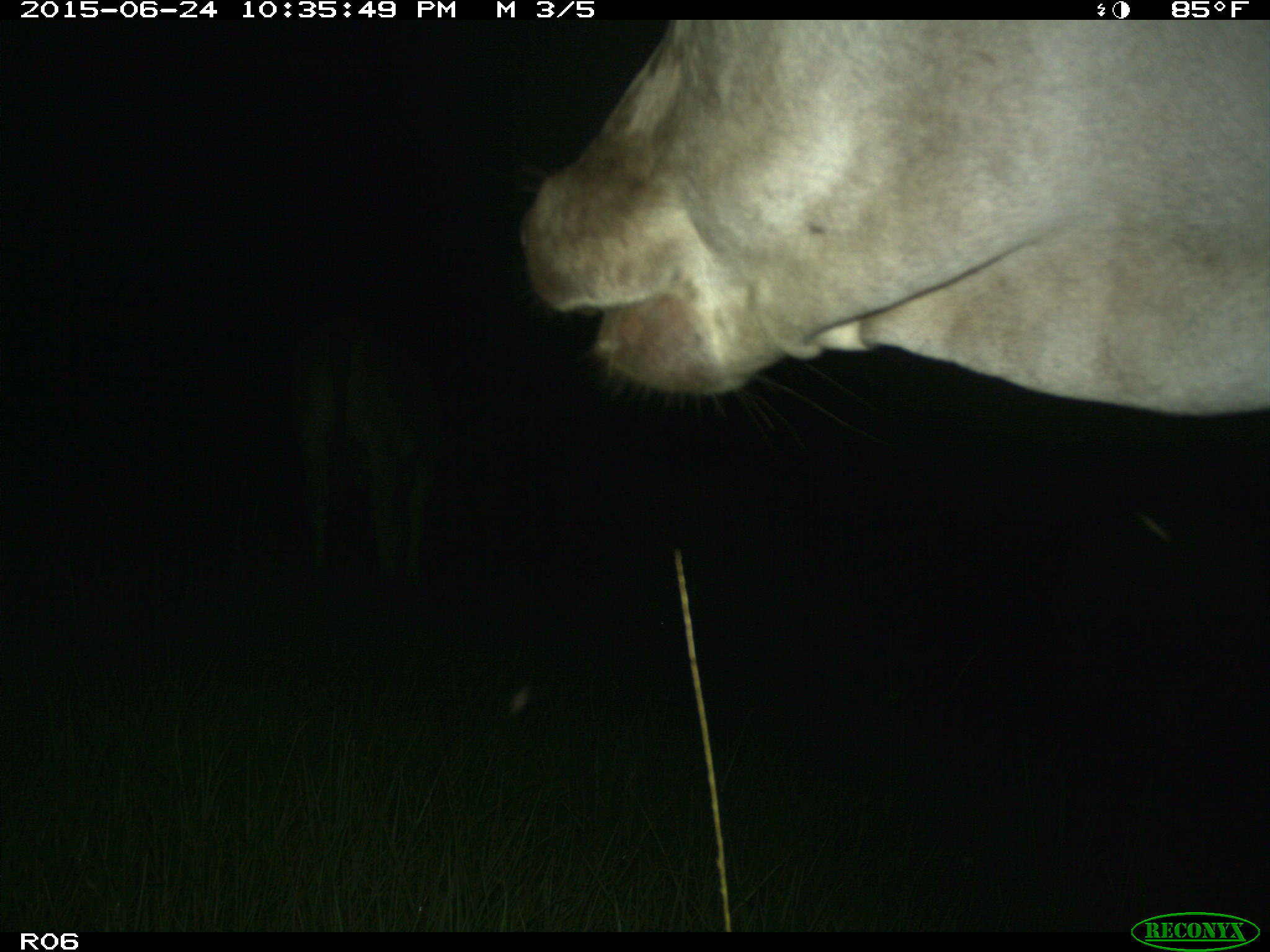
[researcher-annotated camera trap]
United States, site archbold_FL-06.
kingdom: Animalia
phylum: Chordata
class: Mammalia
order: Artiodactyla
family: Bovidae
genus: Bos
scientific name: Bos taurus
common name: domestic cow